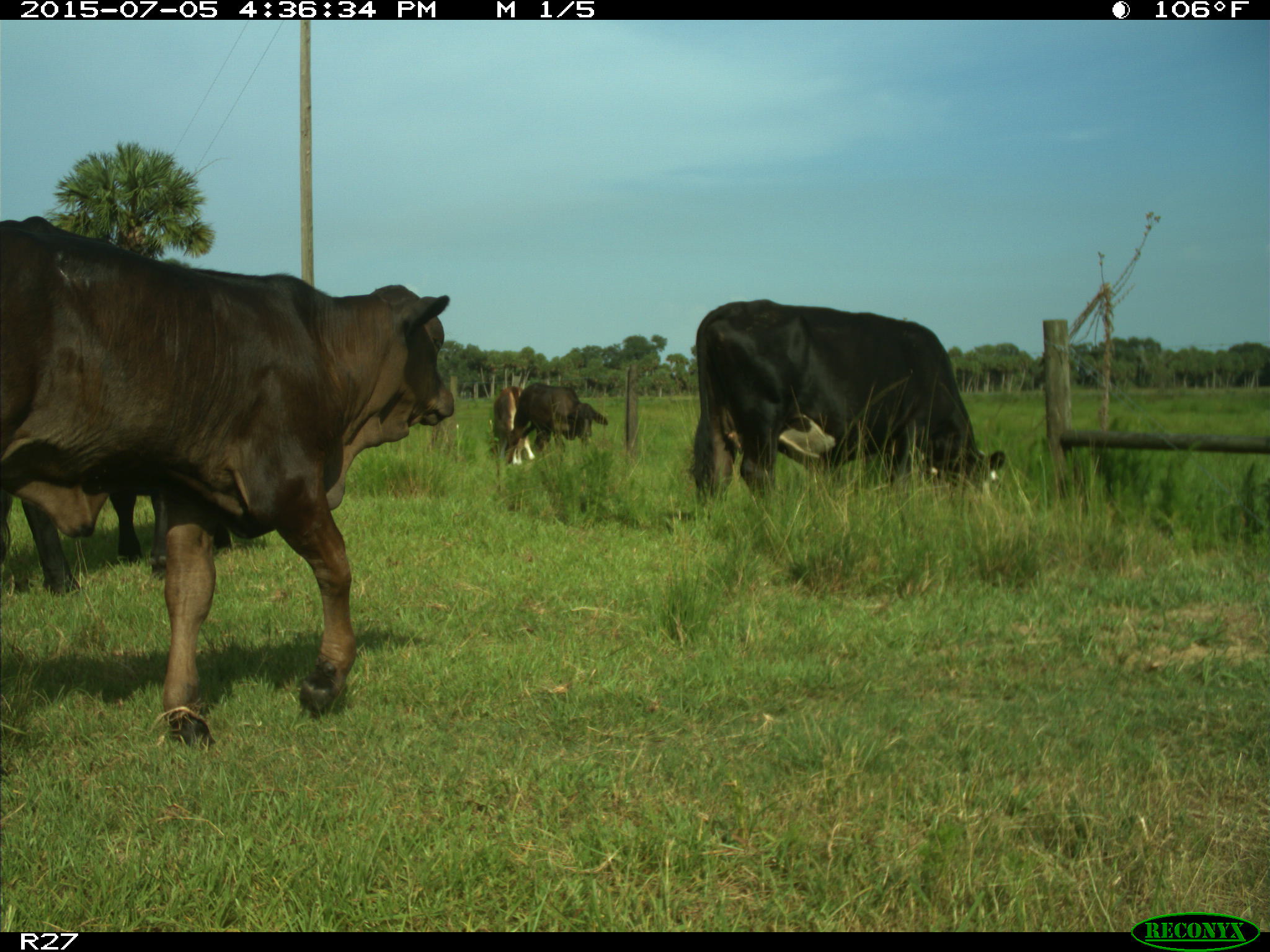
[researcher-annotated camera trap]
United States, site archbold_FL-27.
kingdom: Animalia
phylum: Chordata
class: Mammalia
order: Artiodactyla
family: Bovidae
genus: Bos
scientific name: Bos taurus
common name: domestic cow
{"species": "Bos taurus (domestic cow)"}